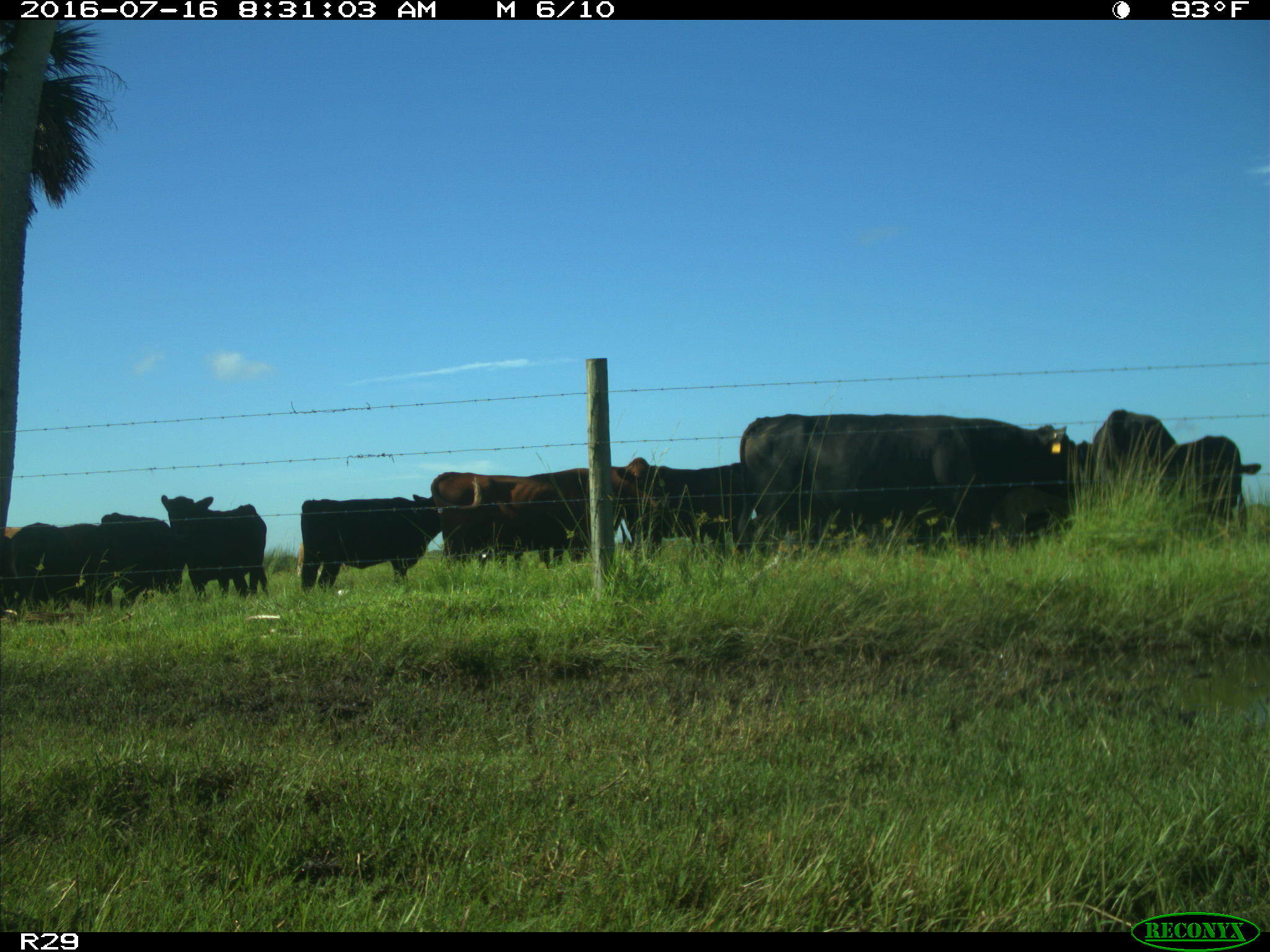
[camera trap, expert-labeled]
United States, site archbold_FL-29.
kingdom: Animalia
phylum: Chordata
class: Mammalia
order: Artiodactyla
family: Bovidae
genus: Bos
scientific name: Bos taurus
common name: domestic cow